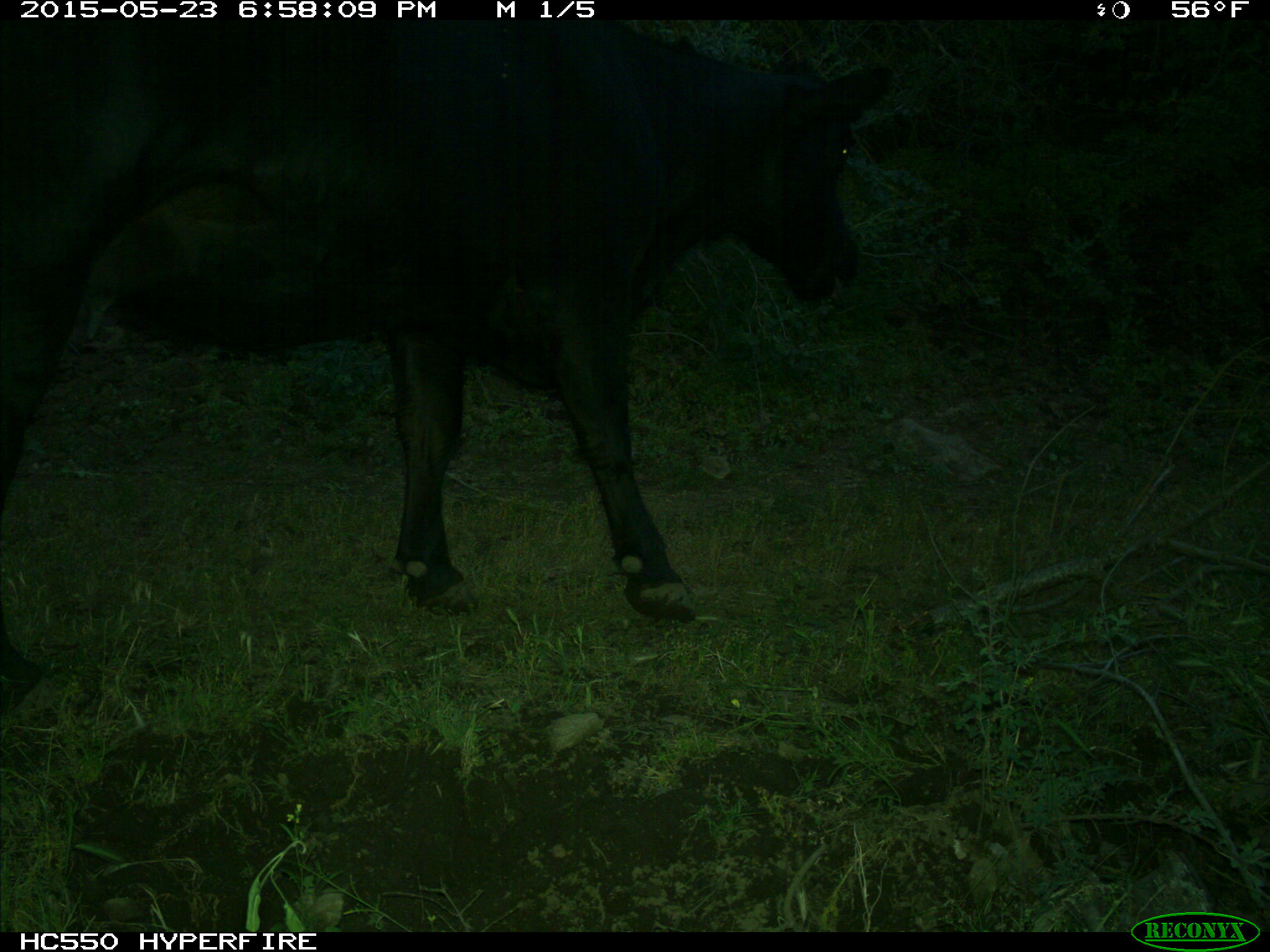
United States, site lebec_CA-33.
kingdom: Animalia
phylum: Chordata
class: Mammalia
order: Artiodactyla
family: Bovidae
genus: Bos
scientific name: Bos taurus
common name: domestic cow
Bos taurus (domestic cow).